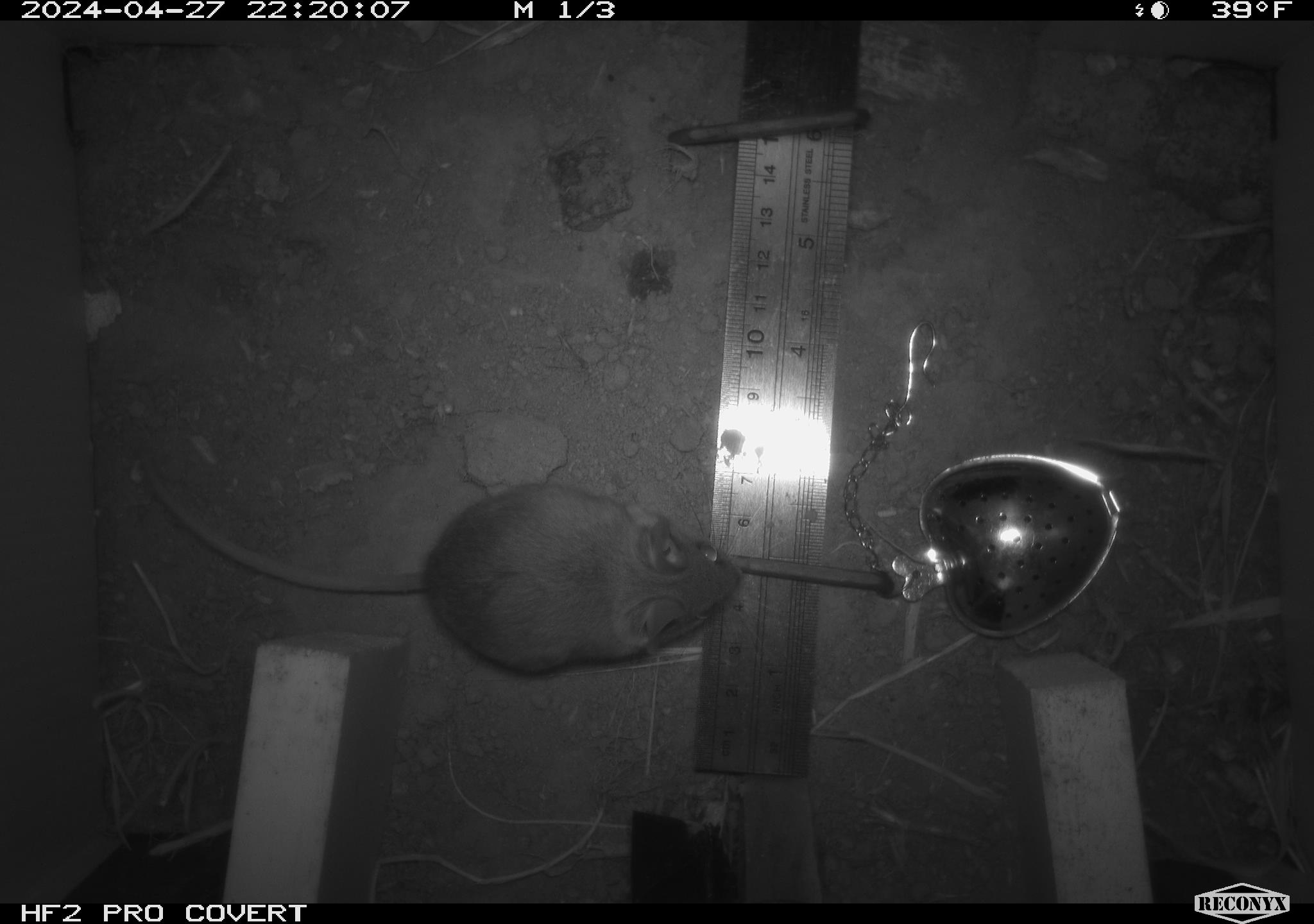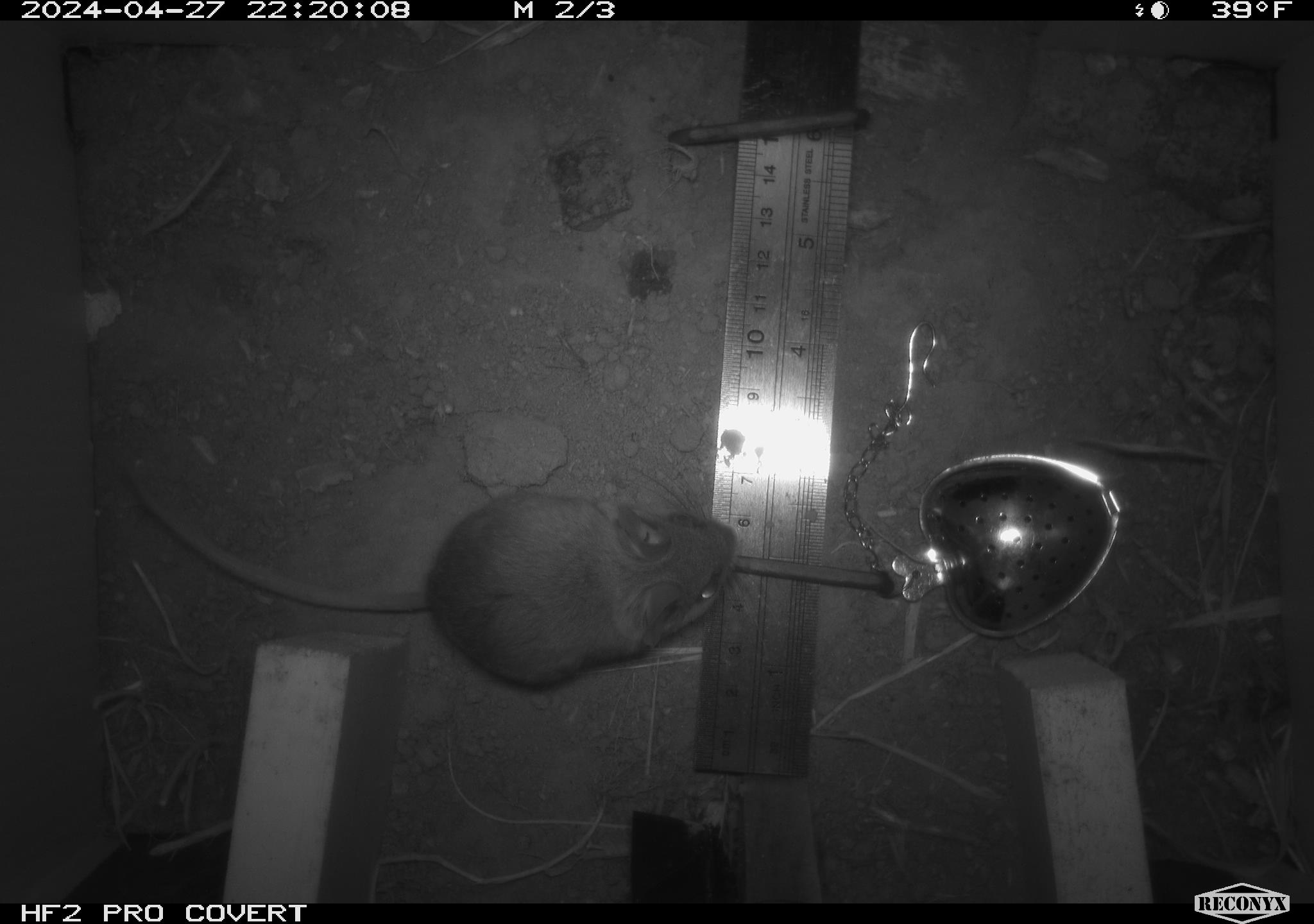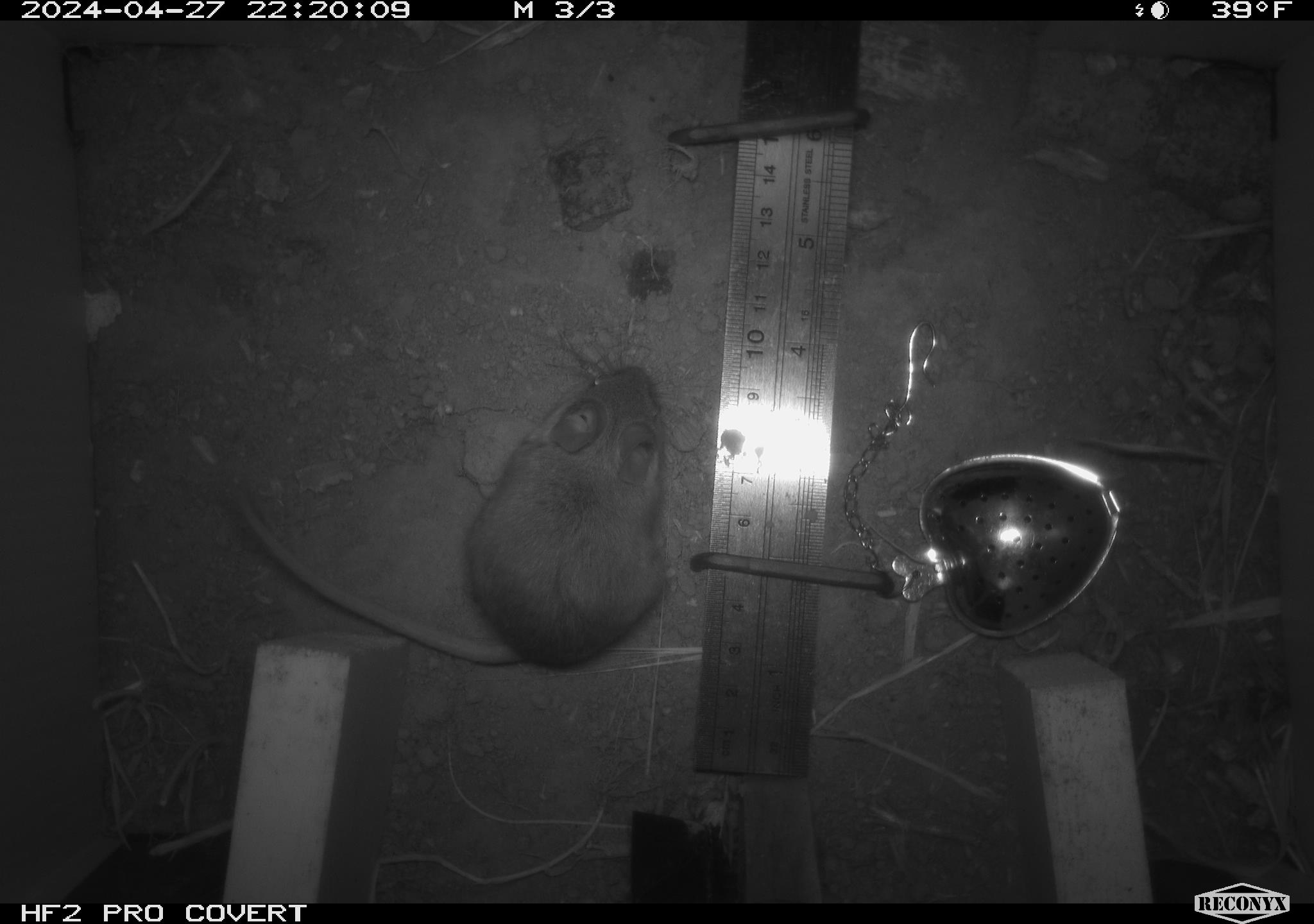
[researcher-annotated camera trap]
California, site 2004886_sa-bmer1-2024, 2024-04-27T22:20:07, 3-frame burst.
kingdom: Animalia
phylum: Chordata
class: Mammalia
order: Rodentia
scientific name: Rodentia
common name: mouse species